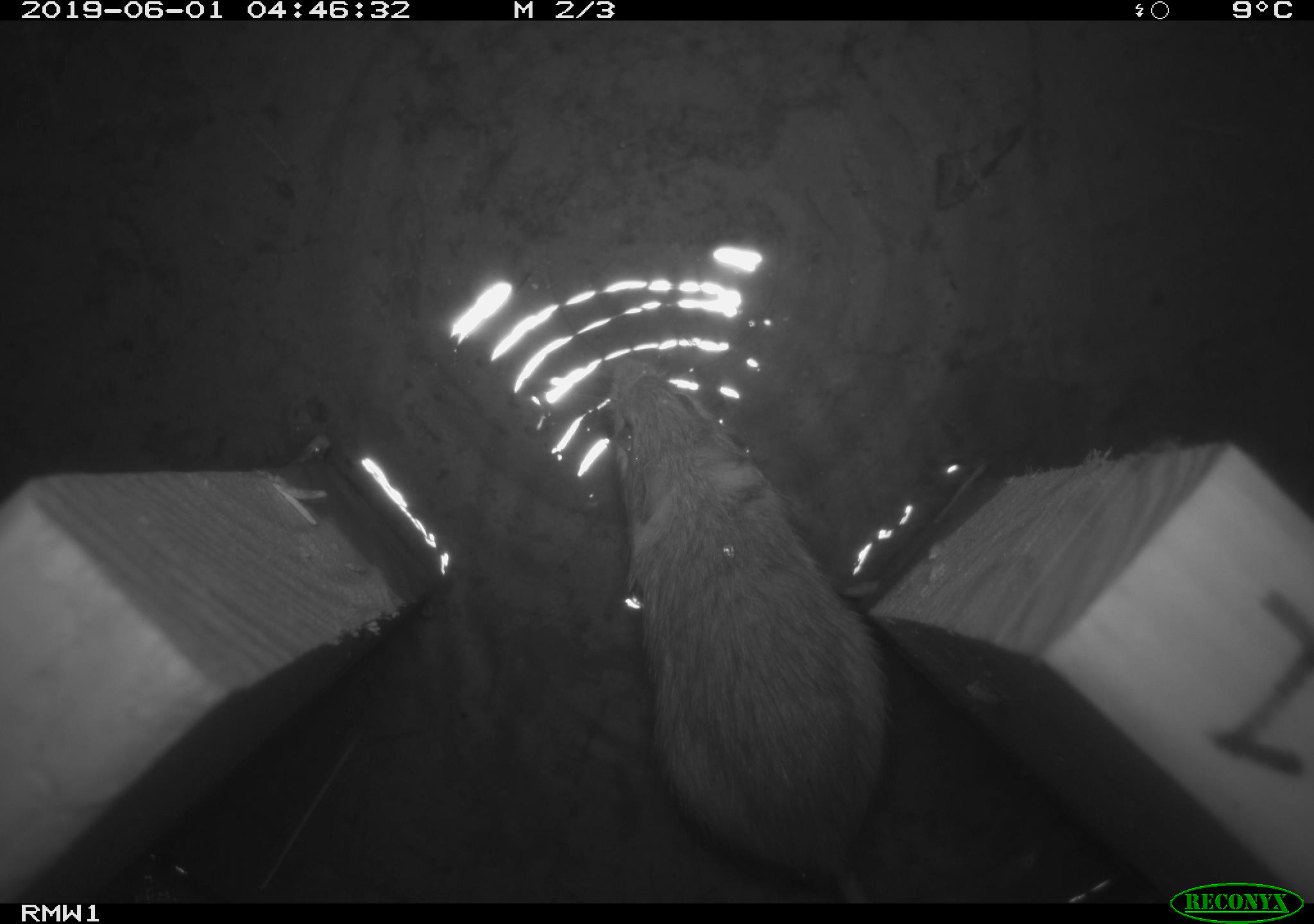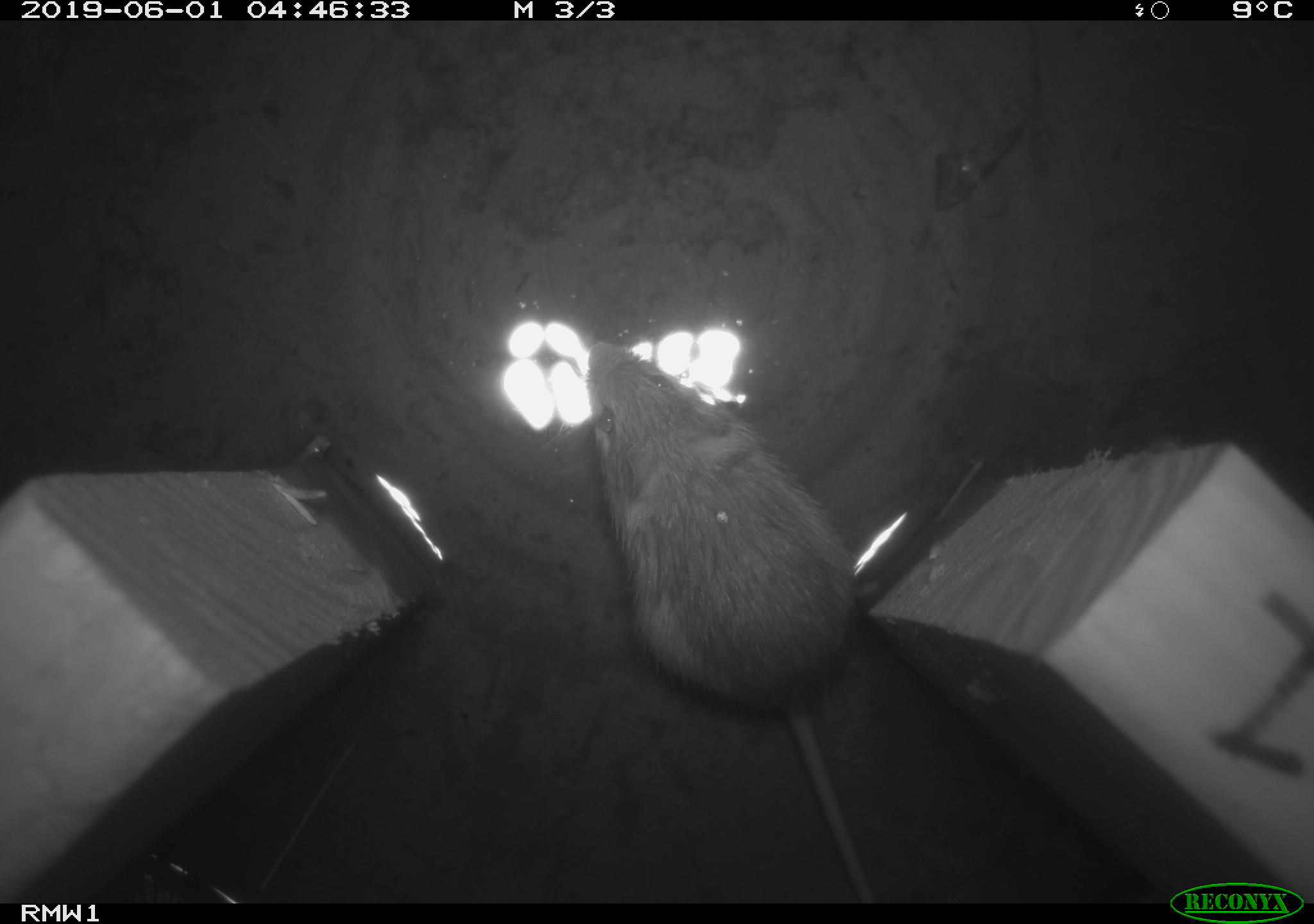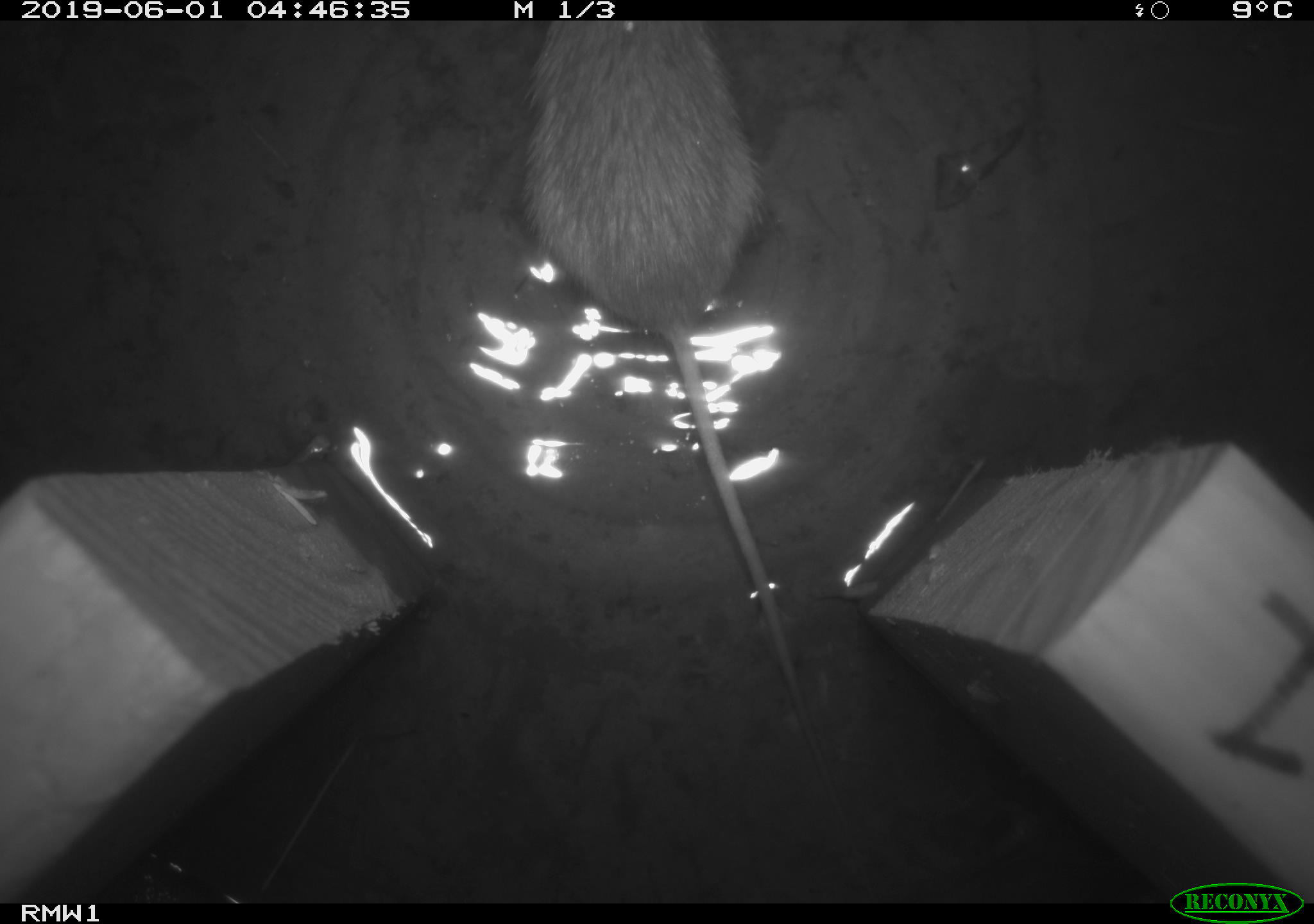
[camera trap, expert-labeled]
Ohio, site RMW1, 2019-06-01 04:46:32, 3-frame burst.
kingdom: Animalia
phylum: Chordata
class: Mammalia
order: Rodentia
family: Cricetidae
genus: Peromyscus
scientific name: Peromyscus leucopus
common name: white-footed mouse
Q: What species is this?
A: White-footed mouse (Peromyscus leucopus).